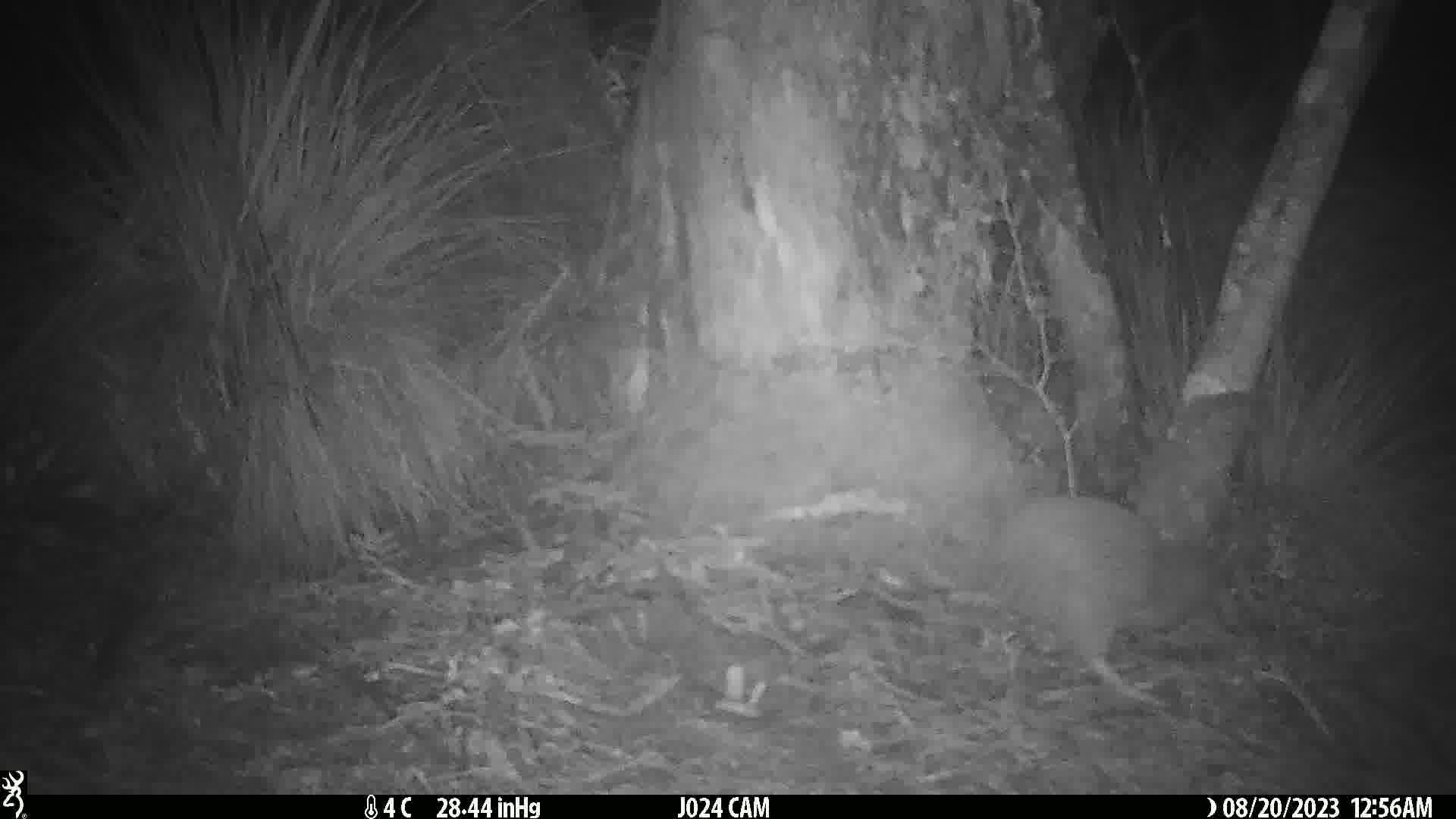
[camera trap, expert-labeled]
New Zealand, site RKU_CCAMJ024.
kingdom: Animalia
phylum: Chordata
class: Aves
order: Apterygiformes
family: Apterygidae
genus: Apteryx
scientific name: Apteryx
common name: kiwi